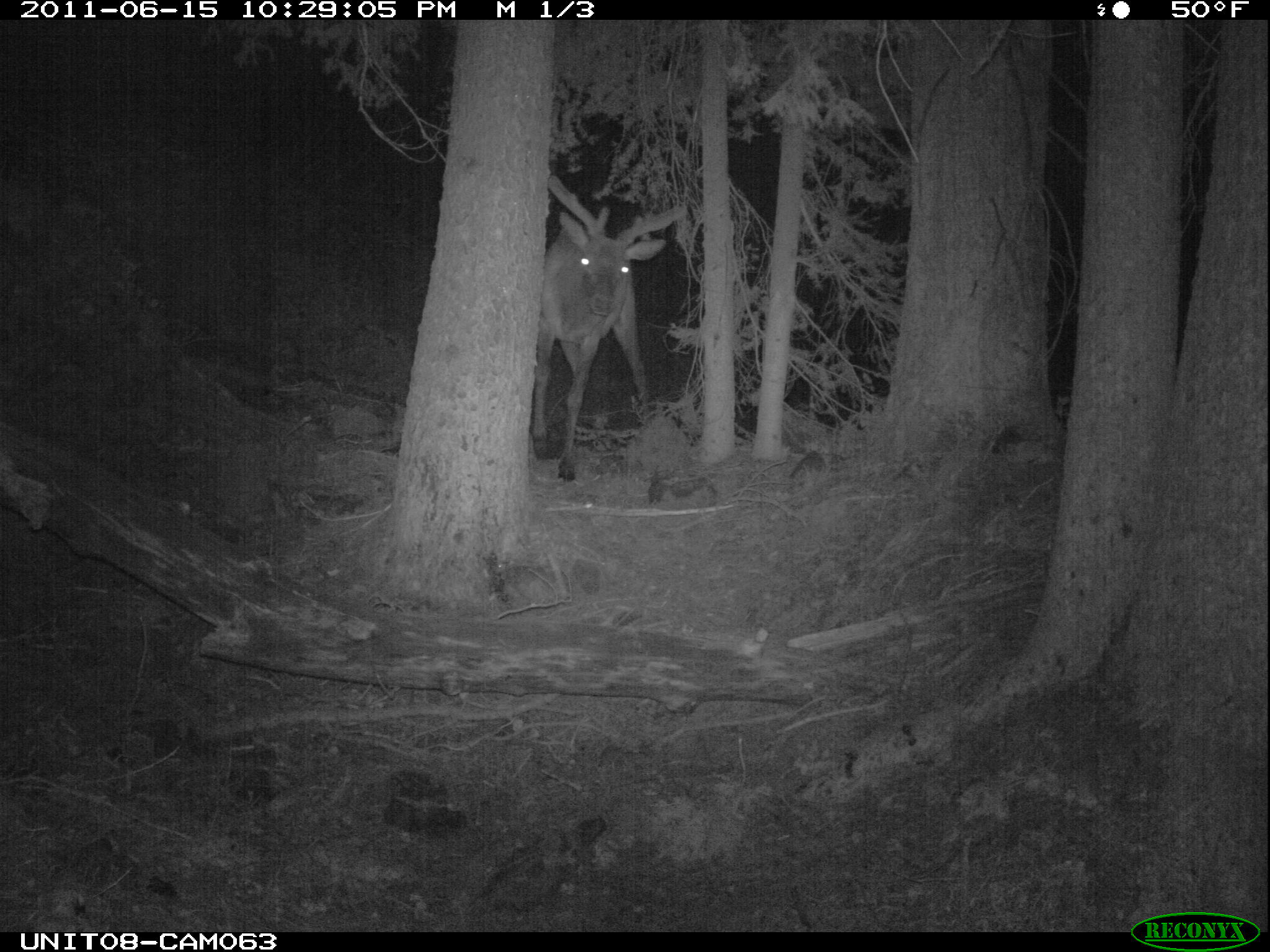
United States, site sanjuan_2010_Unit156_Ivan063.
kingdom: Animalia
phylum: Chordata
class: Mammalia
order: Artiodactyla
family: Cervidae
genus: Cervus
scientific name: Cervus elaphus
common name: red deer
Cervus elaphus (red deer).